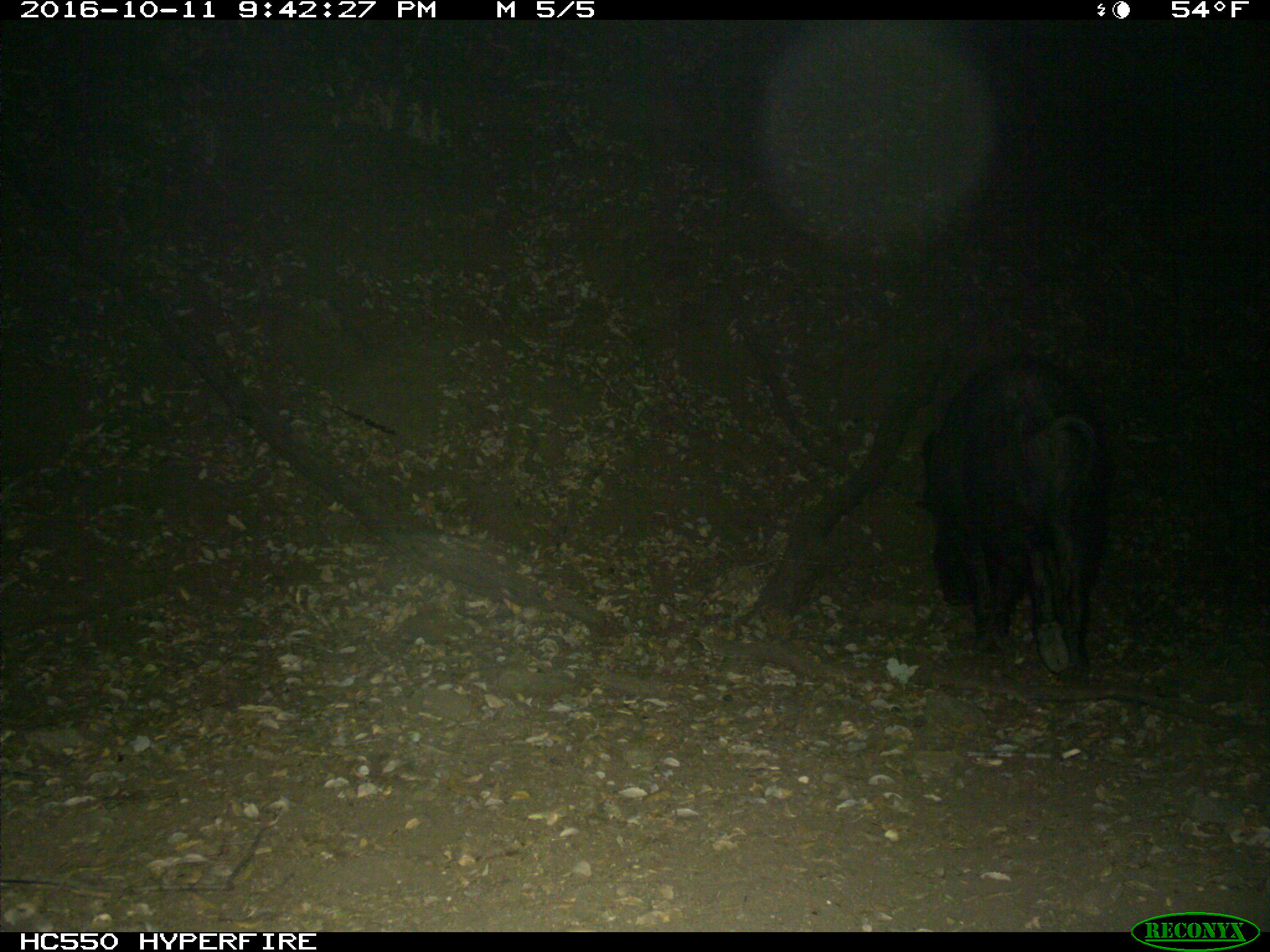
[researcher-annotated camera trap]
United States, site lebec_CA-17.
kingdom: Animalia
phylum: Chordata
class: Mammalia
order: Artiodactyla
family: Suidae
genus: Sus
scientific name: Sus scrofa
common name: wild boar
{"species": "Sus scrofa (wild boar)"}